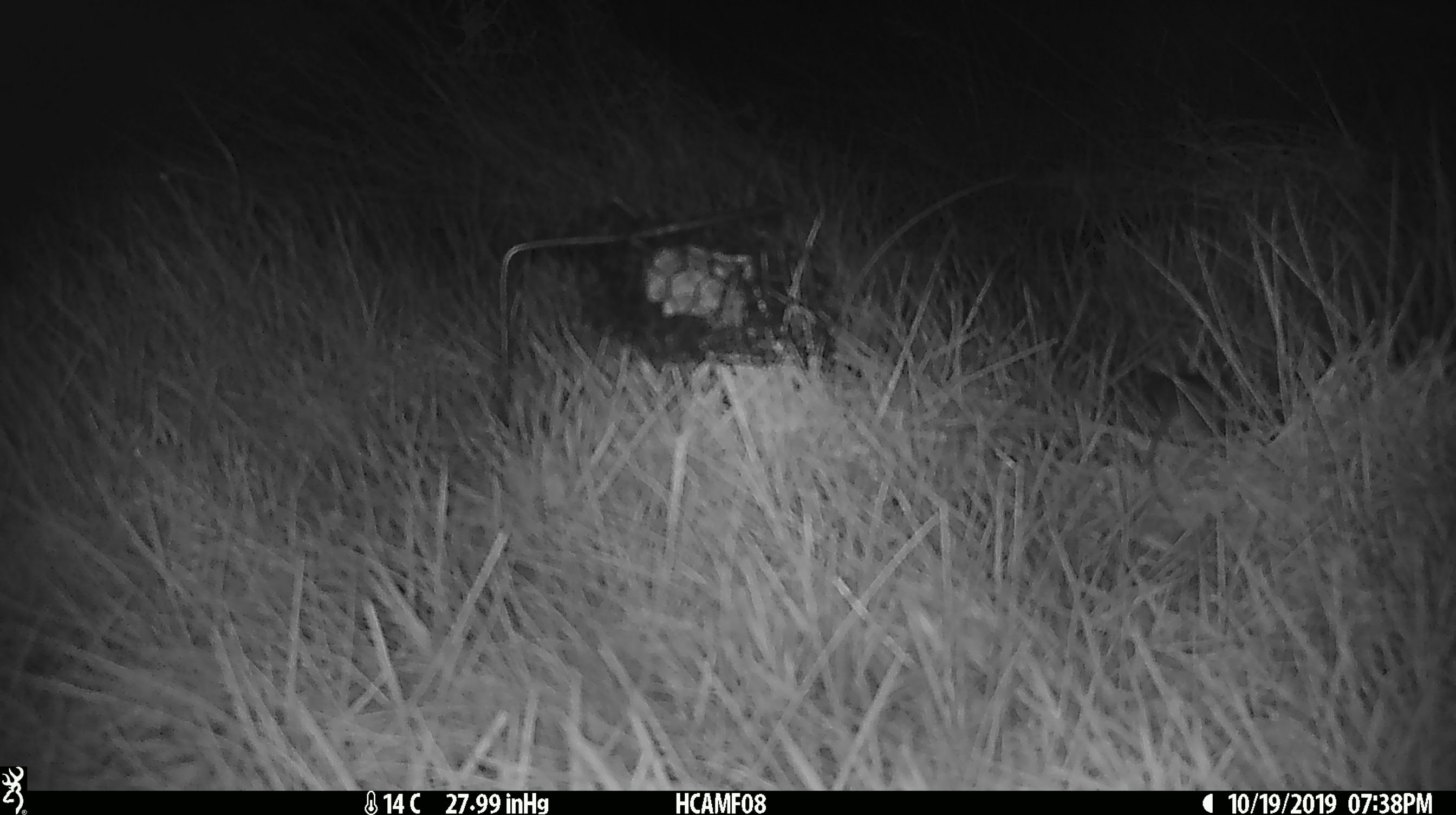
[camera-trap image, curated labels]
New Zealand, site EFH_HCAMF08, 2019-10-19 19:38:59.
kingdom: Animalia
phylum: Chordata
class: Mammalia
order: Rodentia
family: Muridae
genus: Mus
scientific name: Mus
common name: mouse